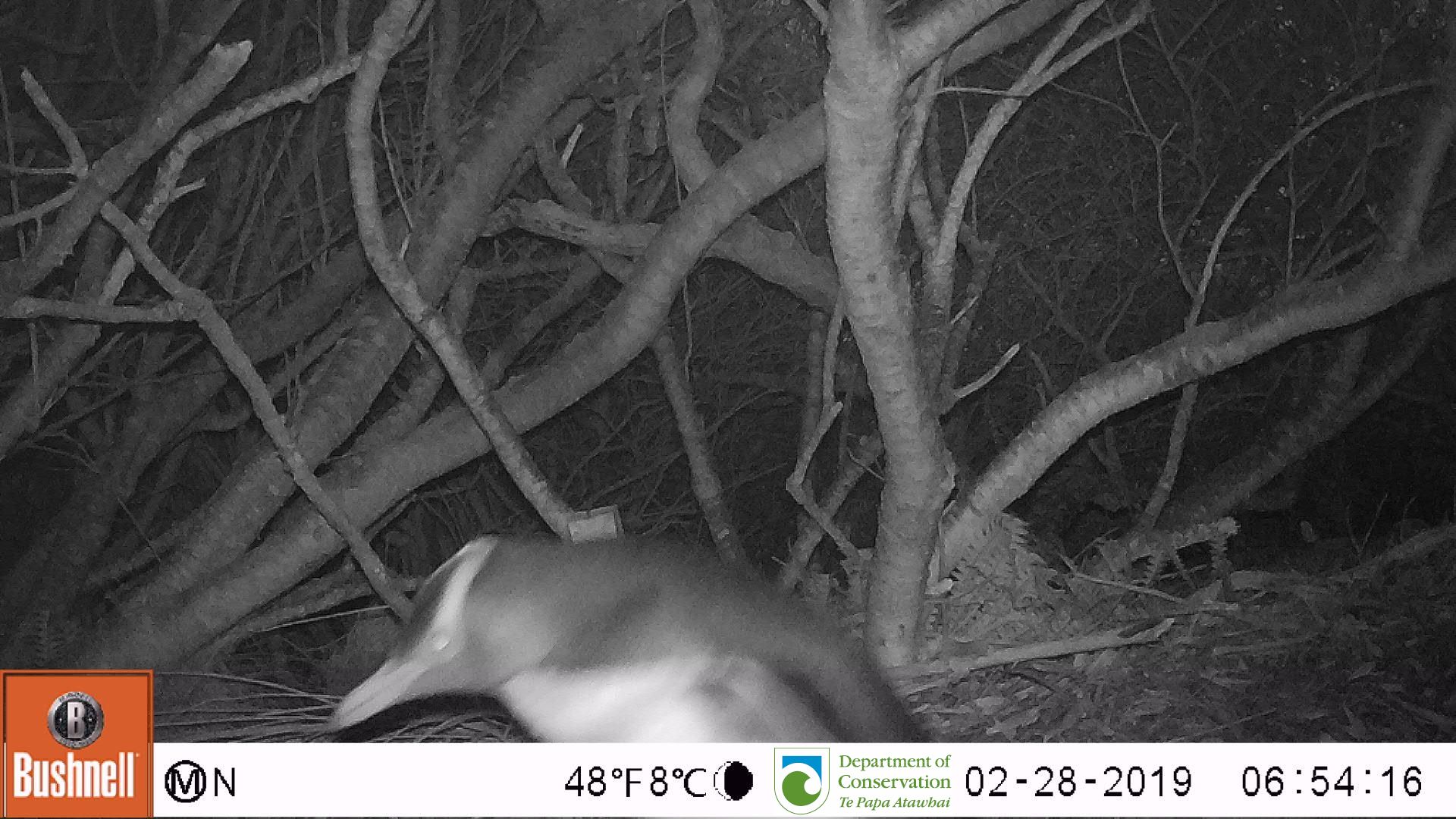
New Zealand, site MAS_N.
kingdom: Animalia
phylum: Chordata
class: Aves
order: Sphenisciformes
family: Spheniscidae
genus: Megadyptes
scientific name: Megadyptes antipodes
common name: yellow-eyed penguin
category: yellow eyed penguin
Yellow eyed penguin (yellow-eyed penguin) (Megadyptes antipodes).